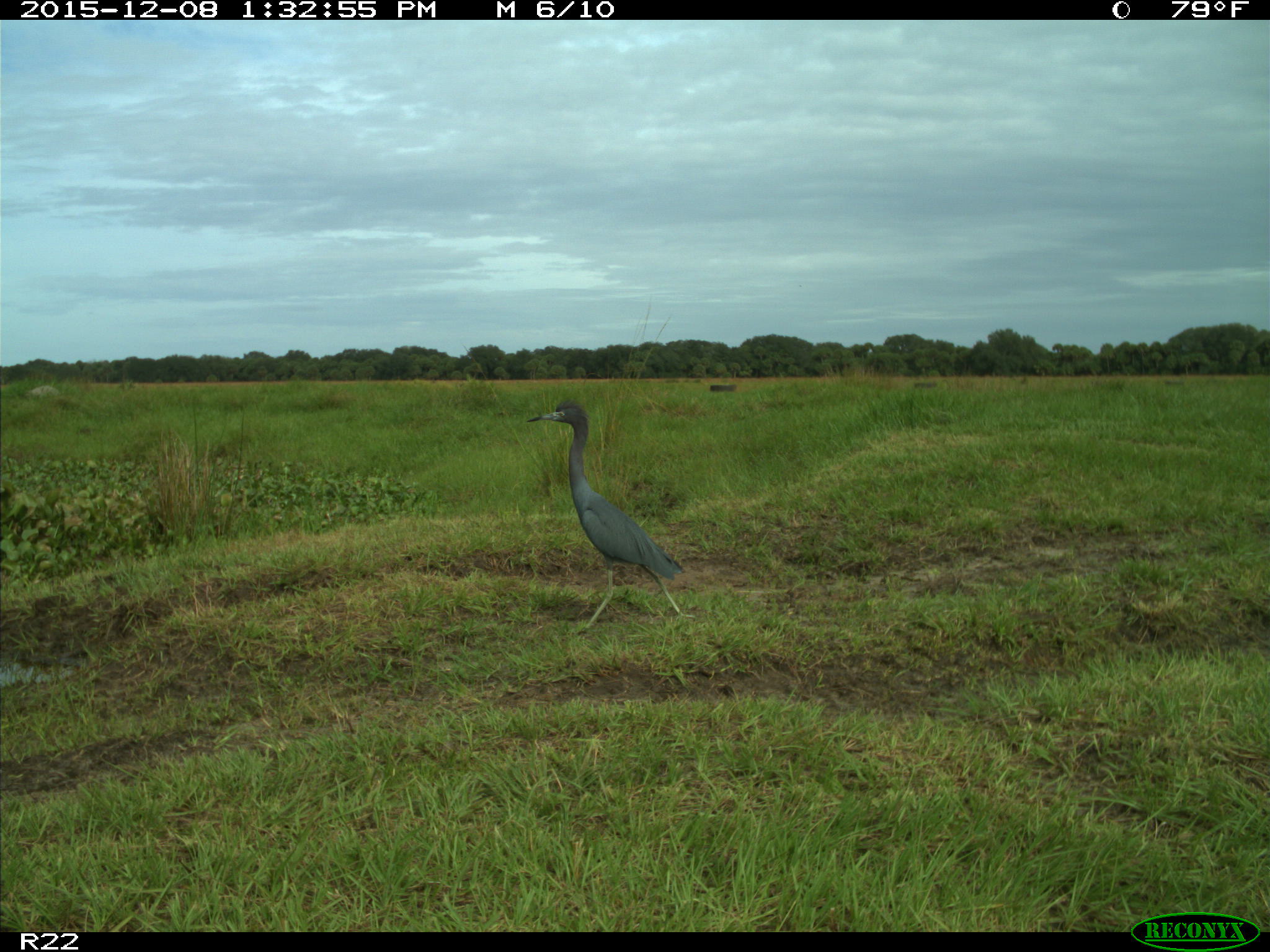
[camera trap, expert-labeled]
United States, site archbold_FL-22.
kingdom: Animalia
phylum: Chordata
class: Aves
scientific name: Aves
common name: birds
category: unidentified bird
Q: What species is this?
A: Unidentified bird (birds) (Aves).